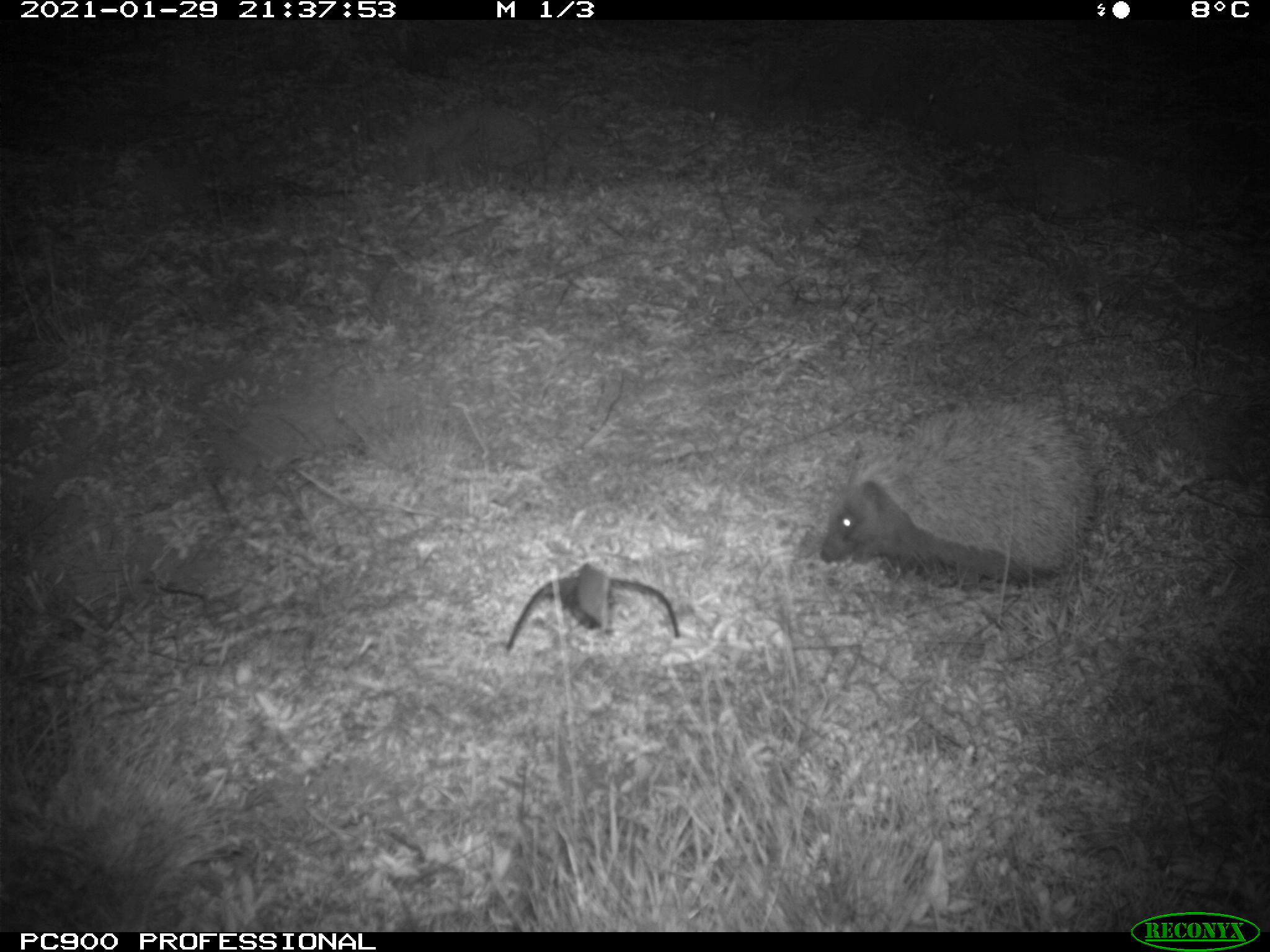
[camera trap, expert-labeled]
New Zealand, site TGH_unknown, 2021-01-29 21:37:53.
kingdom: Animalia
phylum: Chordata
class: Mammalia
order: Eulipotyphla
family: Erinaceidae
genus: Erinaceus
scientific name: Erinaceus europaeus europaeus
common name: european hedgehog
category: hedgehog